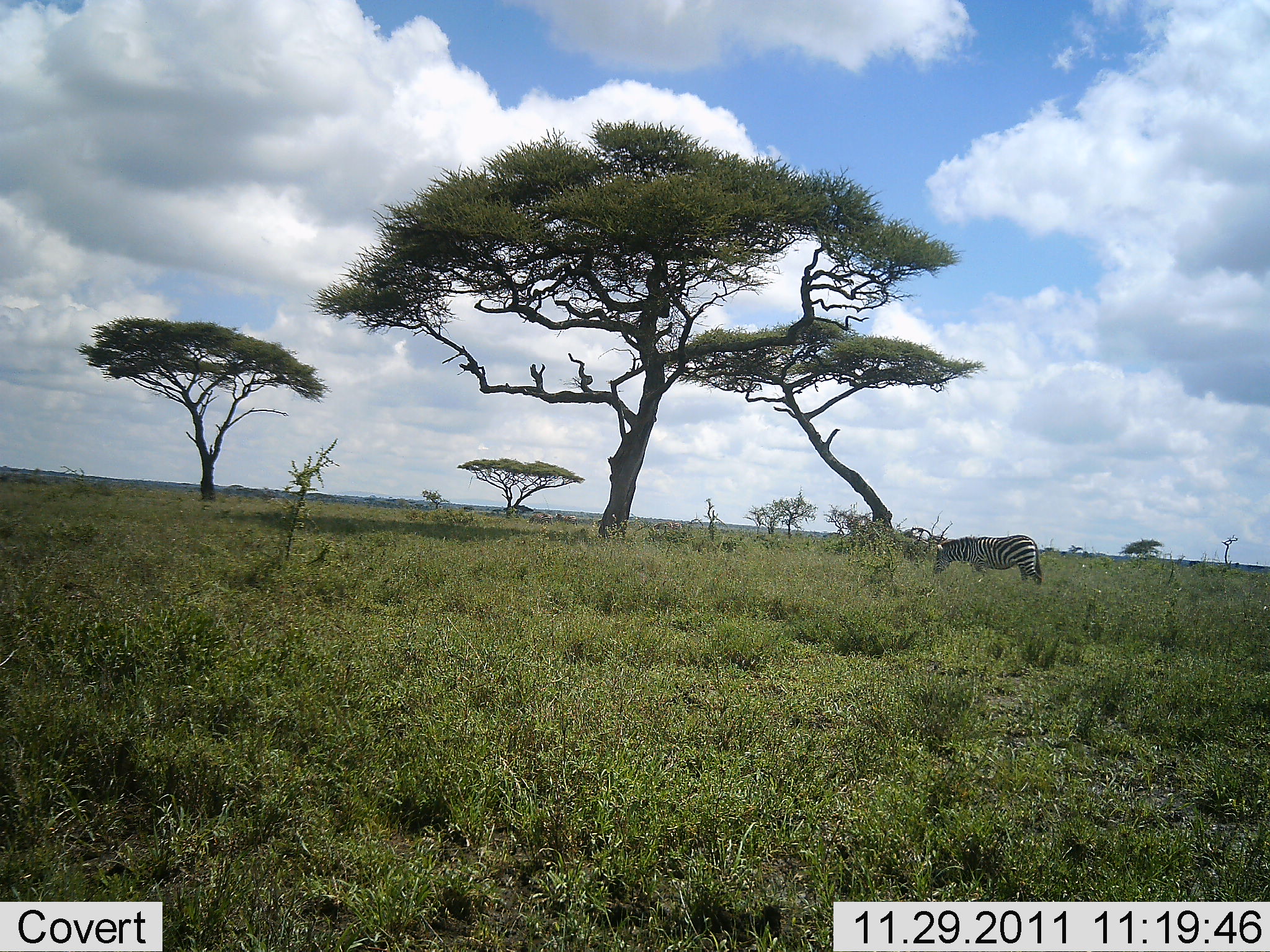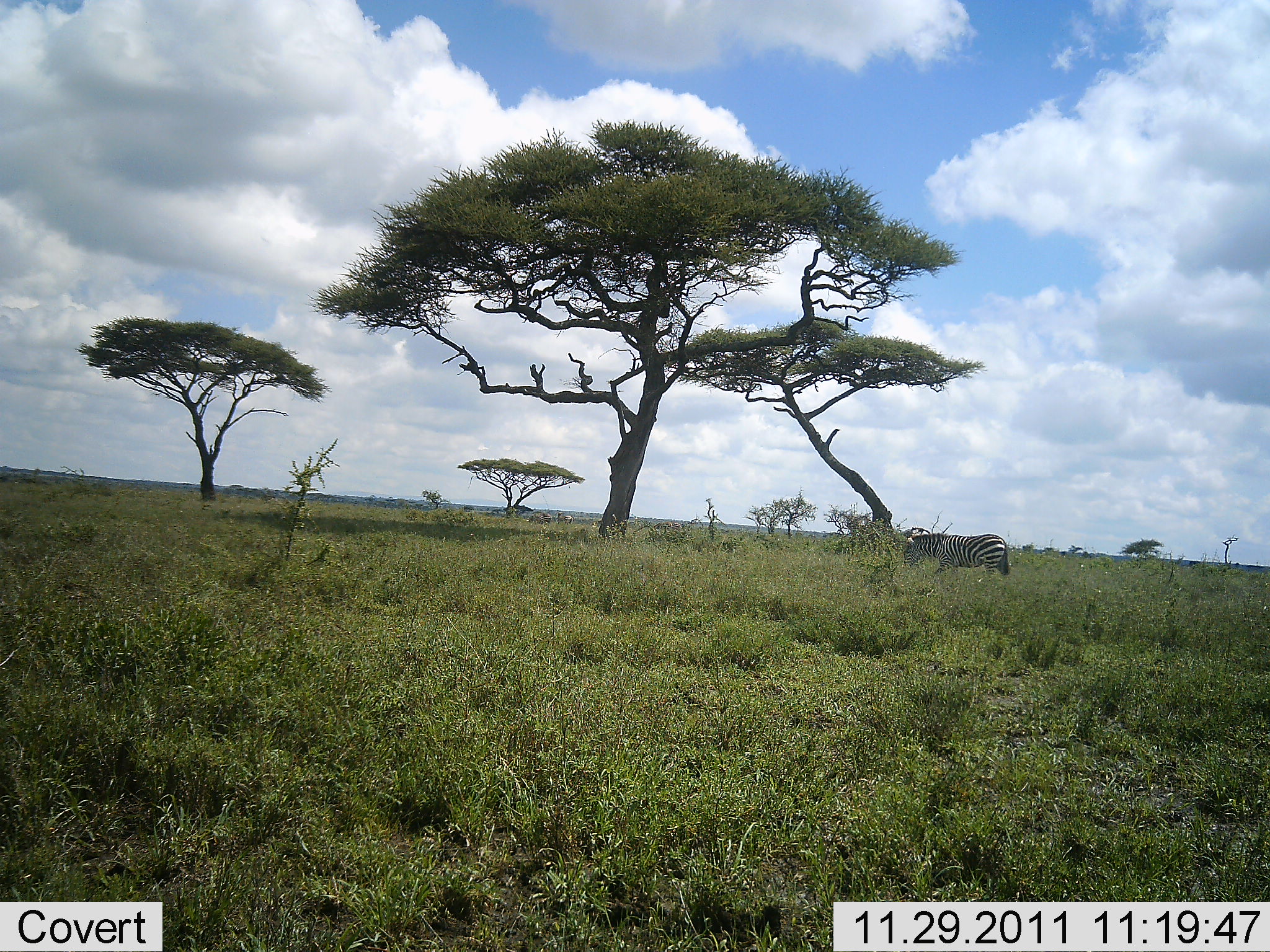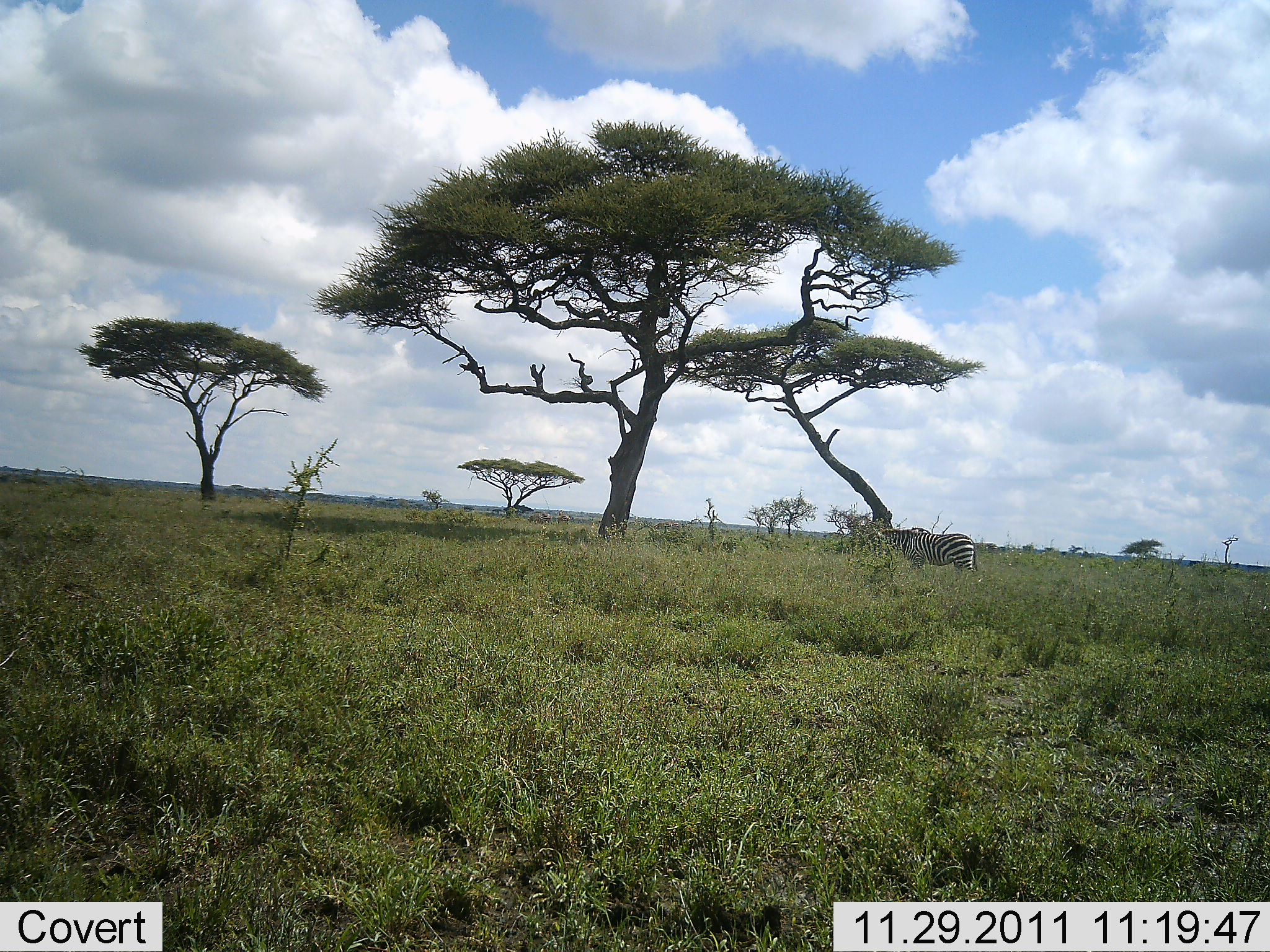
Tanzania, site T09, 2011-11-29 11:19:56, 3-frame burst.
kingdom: Animalia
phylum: Chordata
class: Mammalia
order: Perissodactyla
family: Equidae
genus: Equus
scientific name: Equus quagga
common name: plains zebra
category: zebra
Zebra (plains zebra) (Equus quagga), count 1. Behavior (volunteer vote fractions): standing 20%, resting 0%, moving 73%, interacting 0%. Young present (vote fraction): 0%. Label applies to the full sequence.